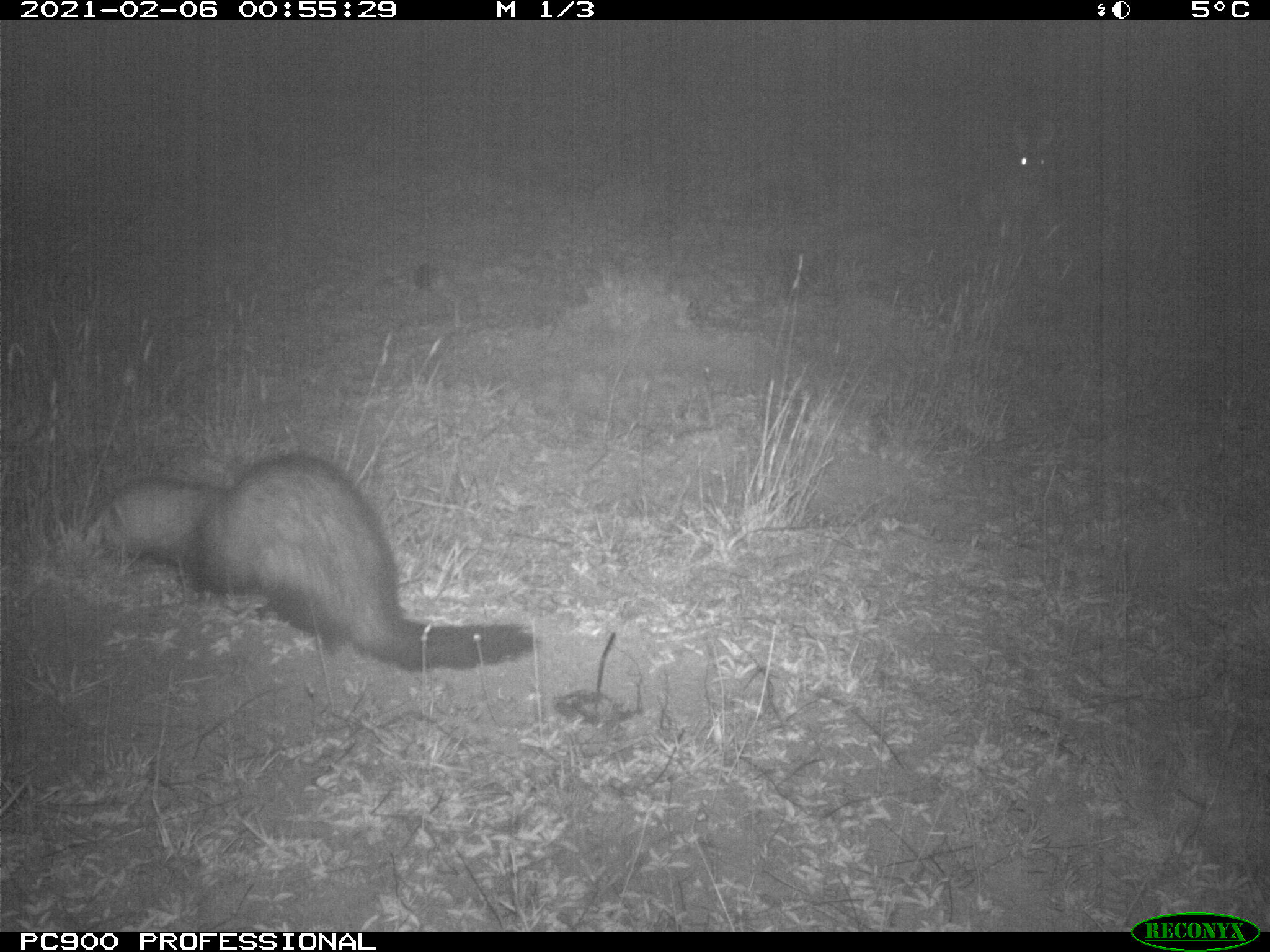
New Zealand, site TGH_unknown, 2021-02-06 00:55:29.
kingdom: Animalia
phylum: Chordata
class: Mammalia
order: Carnivora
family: Mustelidae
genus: Mustela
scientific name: Mustela furo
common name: ferret